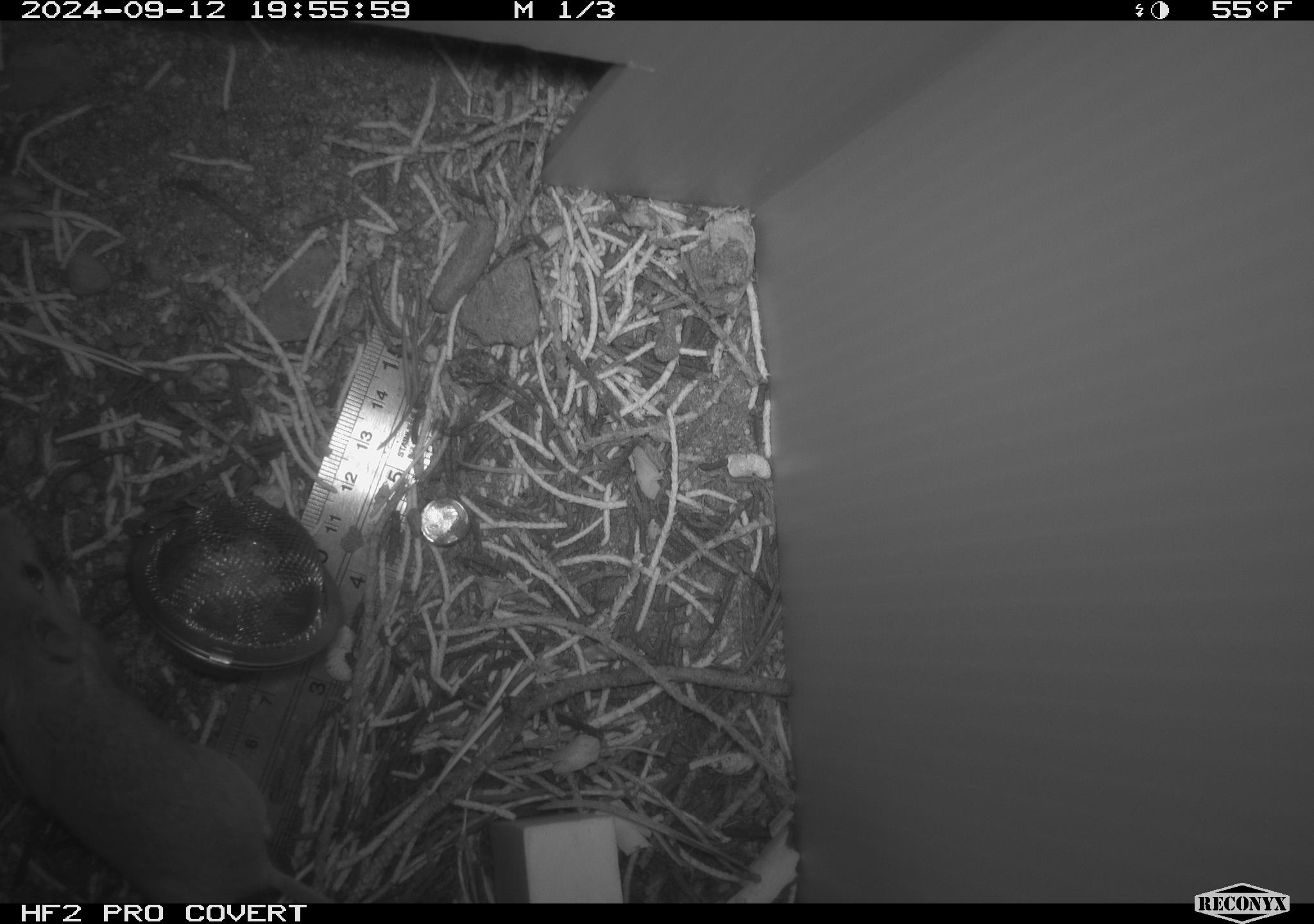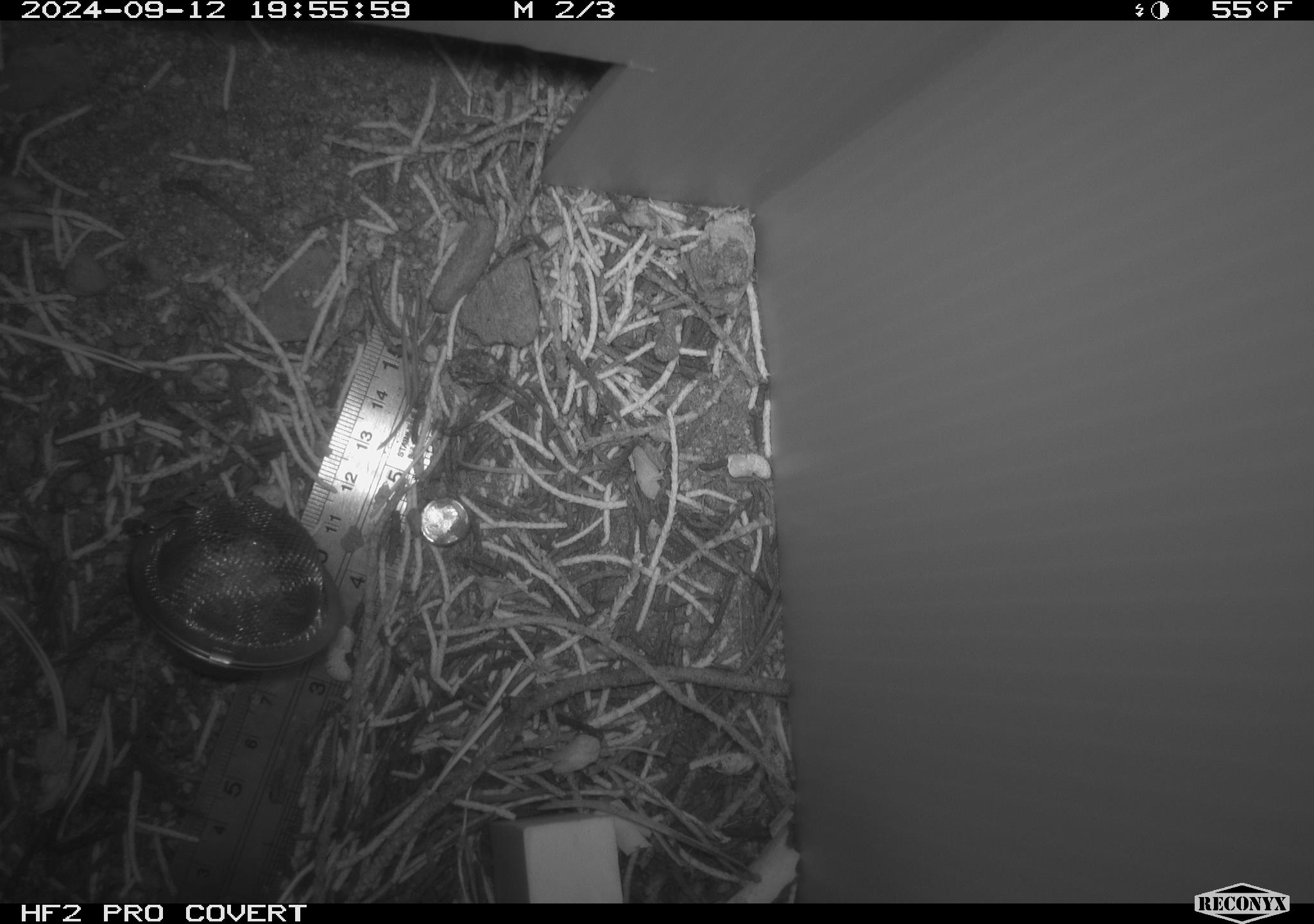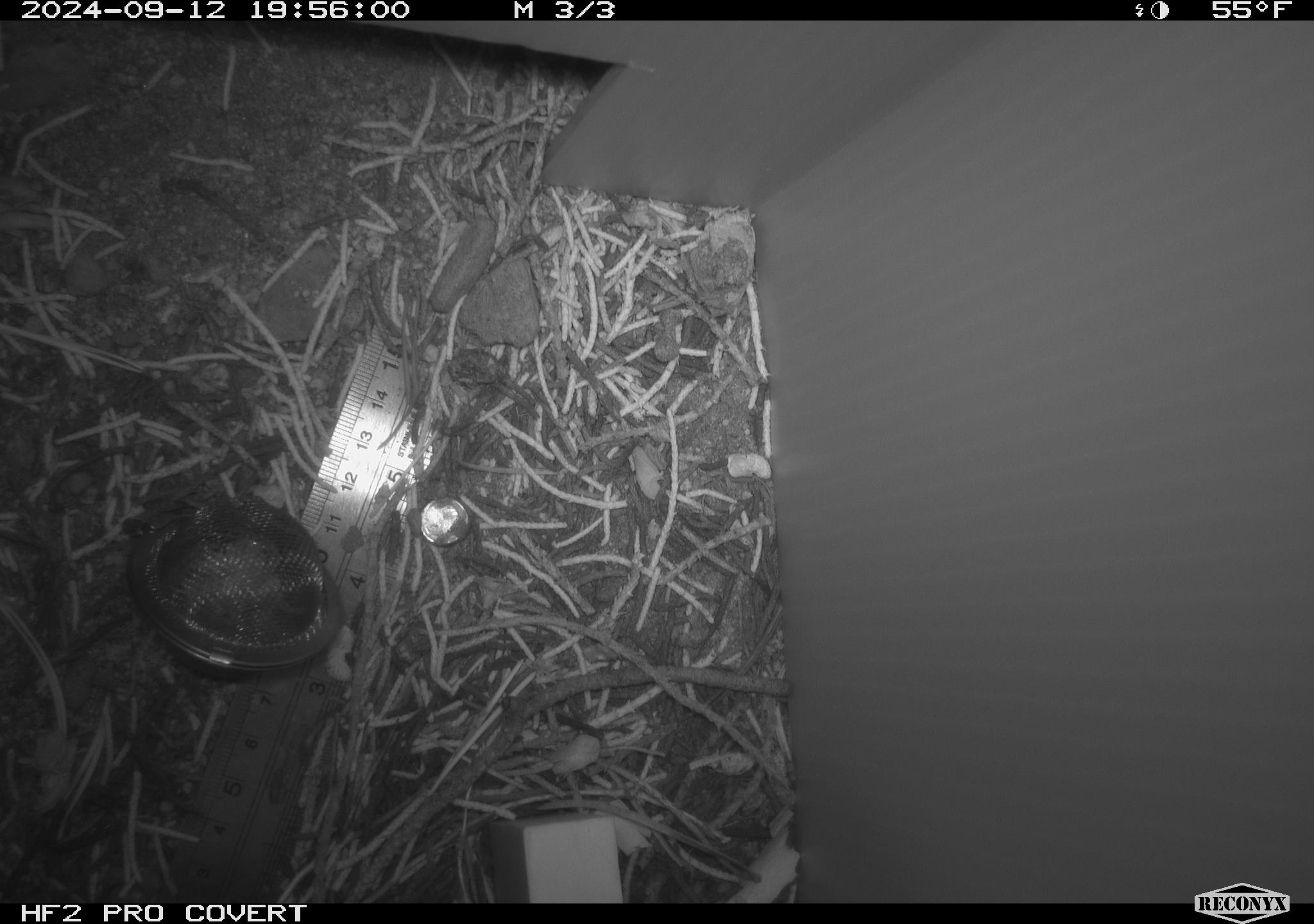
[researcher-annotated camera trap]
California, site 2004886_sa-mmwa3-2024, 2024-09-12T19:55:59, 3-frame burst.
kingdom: Animalia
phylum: Chordata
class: Mammalia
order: Rodentia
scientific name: Rodentia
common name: mouse species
Mouse species (Rodentia).